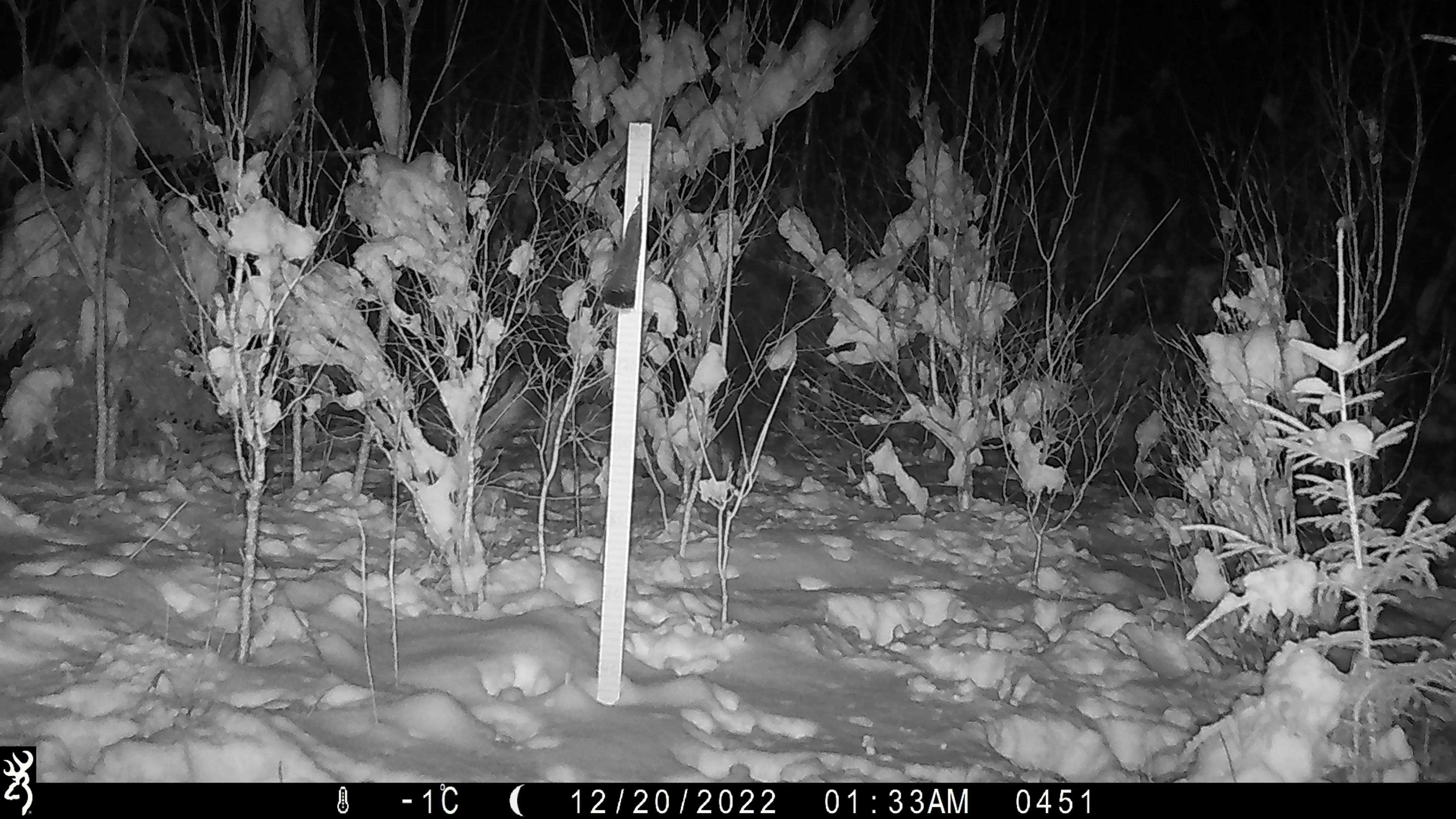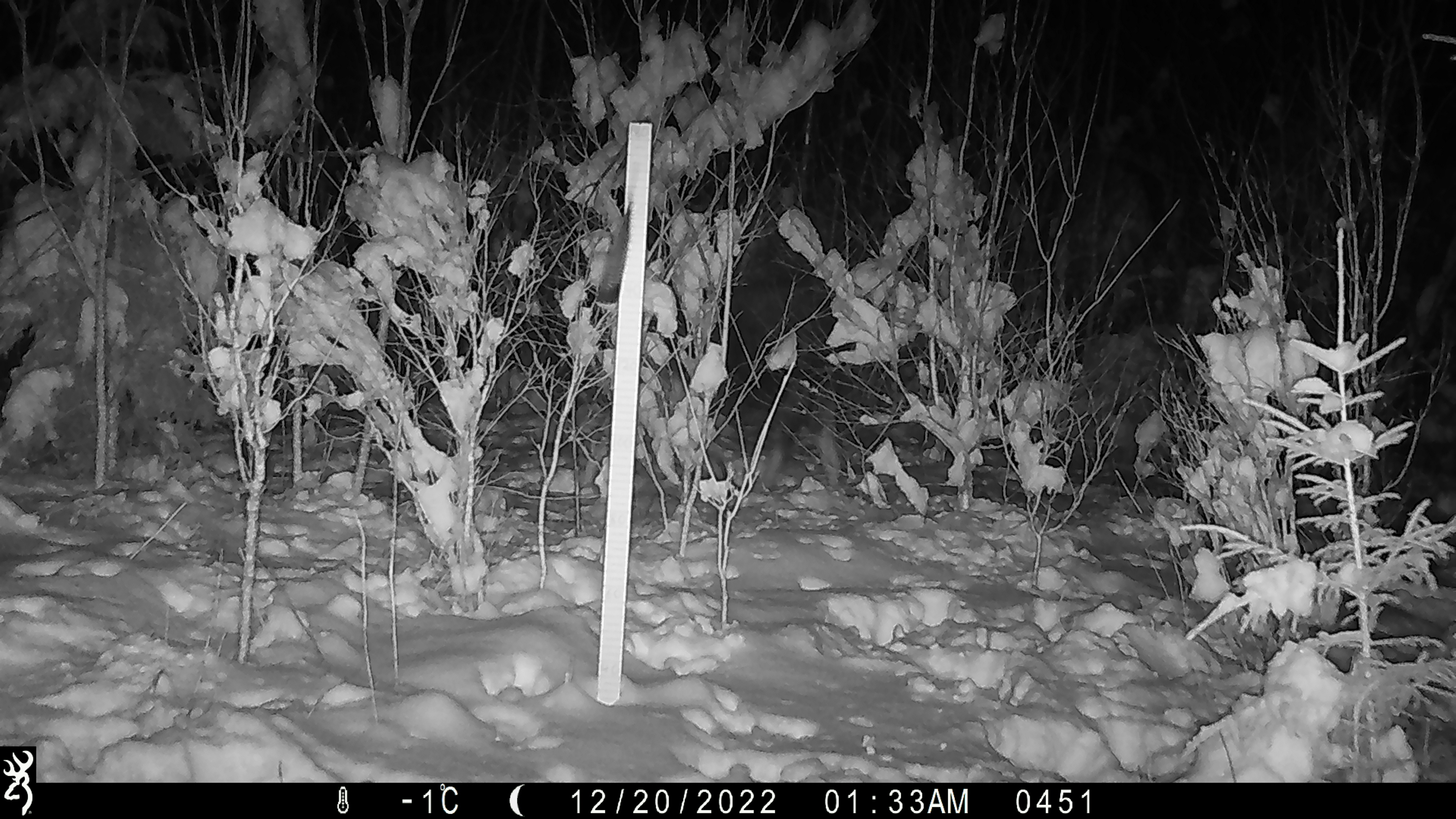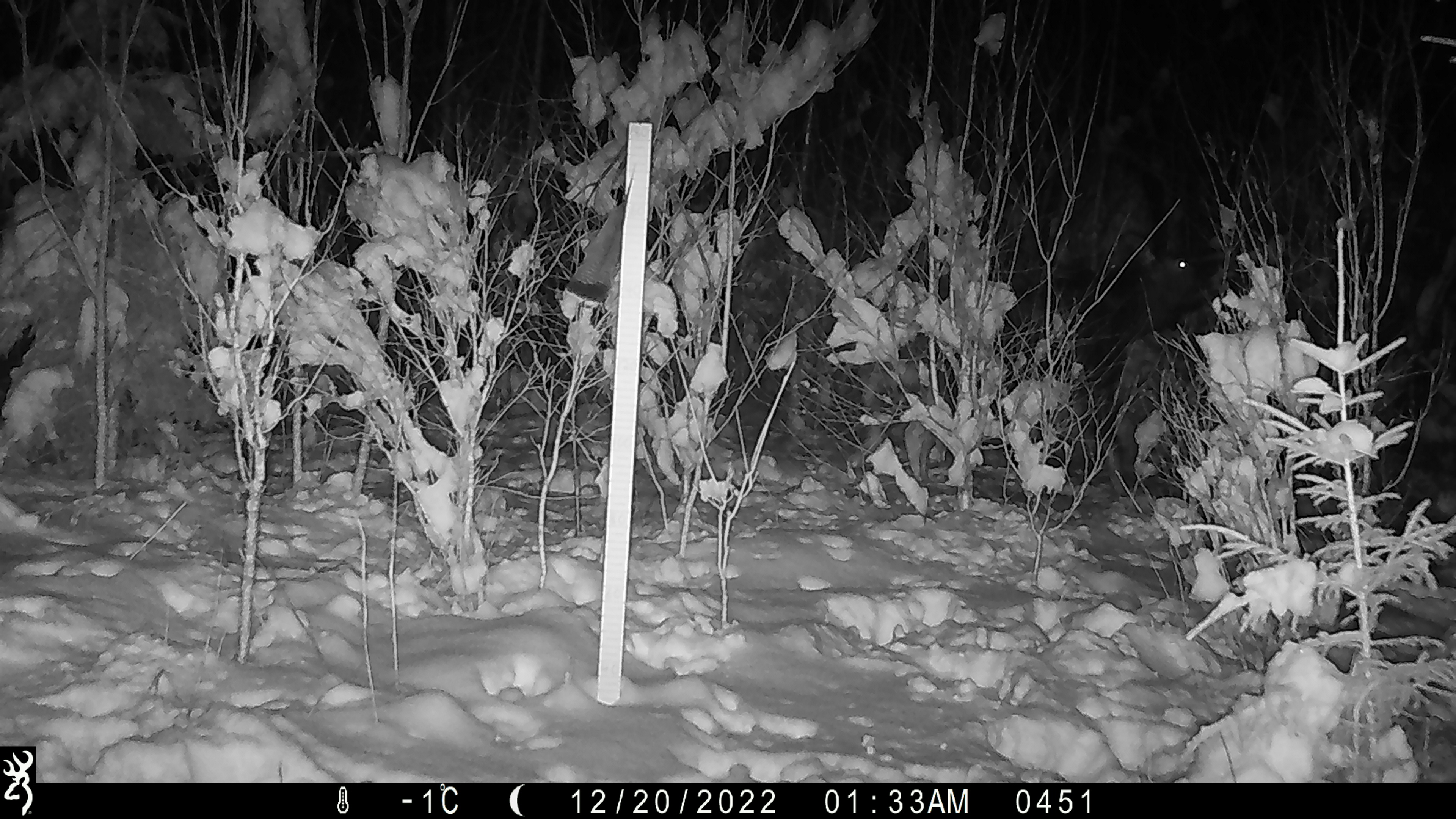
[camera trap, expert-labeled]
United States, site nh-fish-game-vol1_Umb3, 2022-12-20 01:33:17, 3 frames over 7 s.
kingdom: Animalia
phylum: Chordata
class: Mammalia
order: Artiodactyla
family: Cervidae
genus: Alces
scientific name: Alces alces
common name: moose